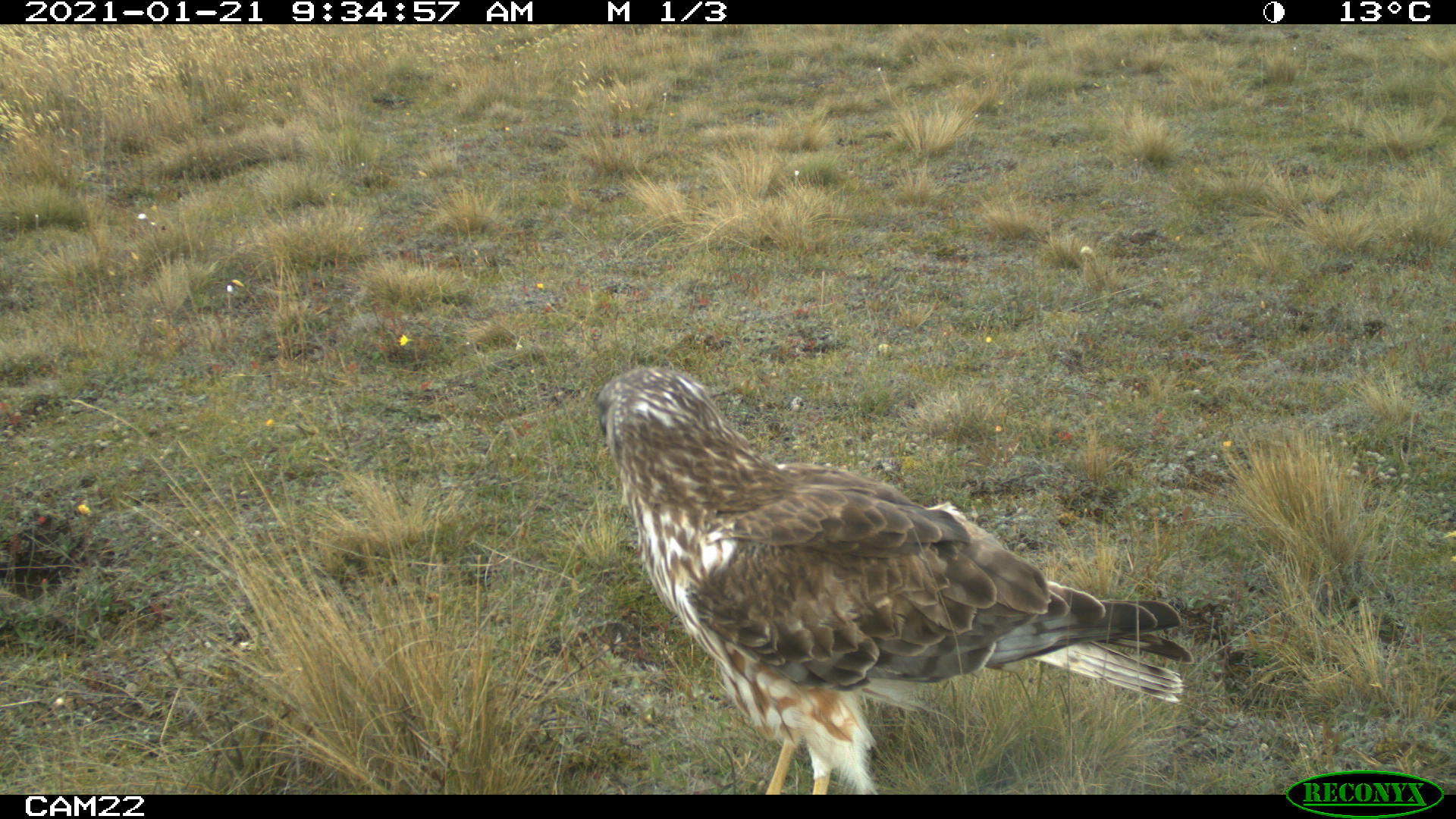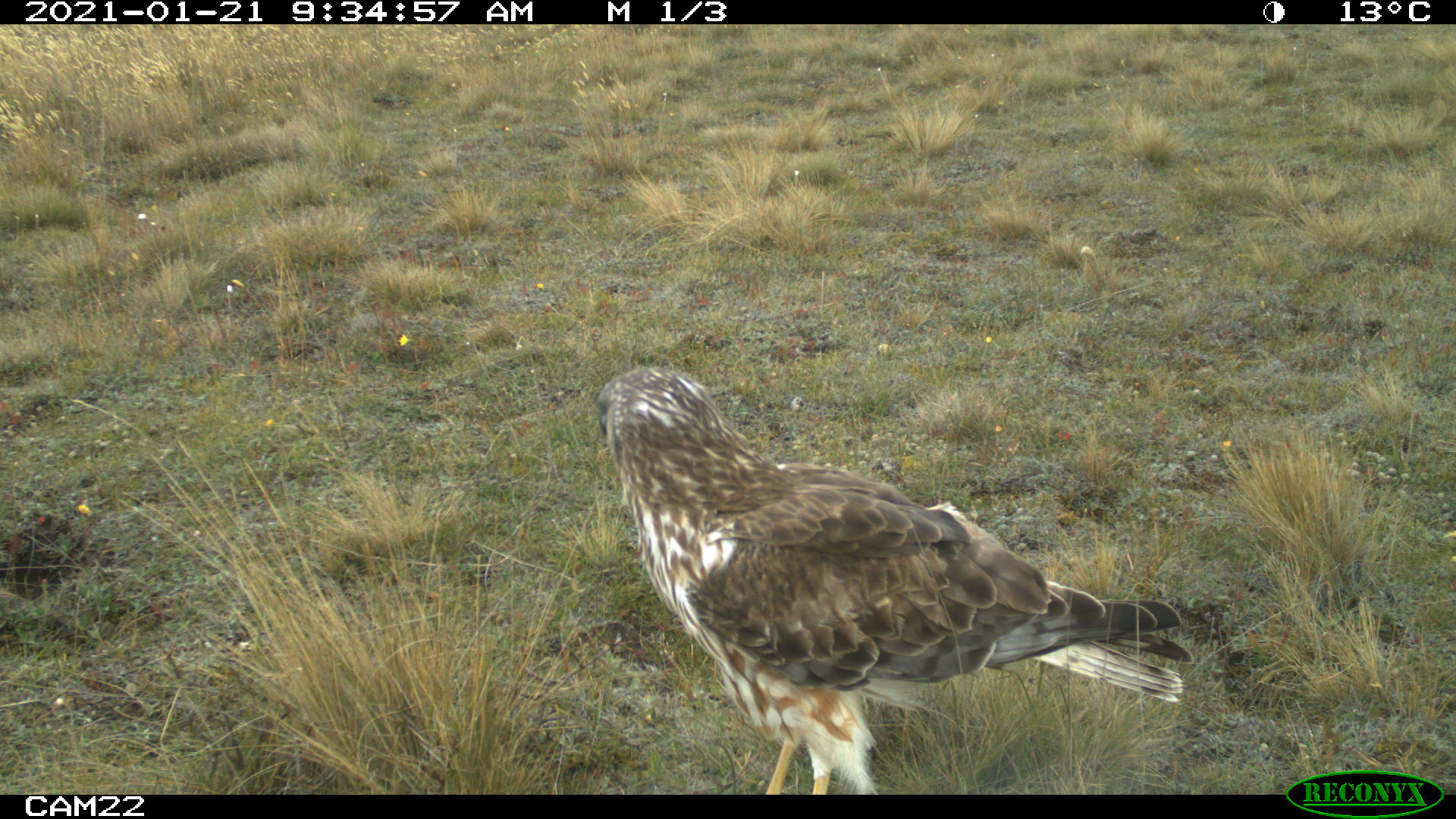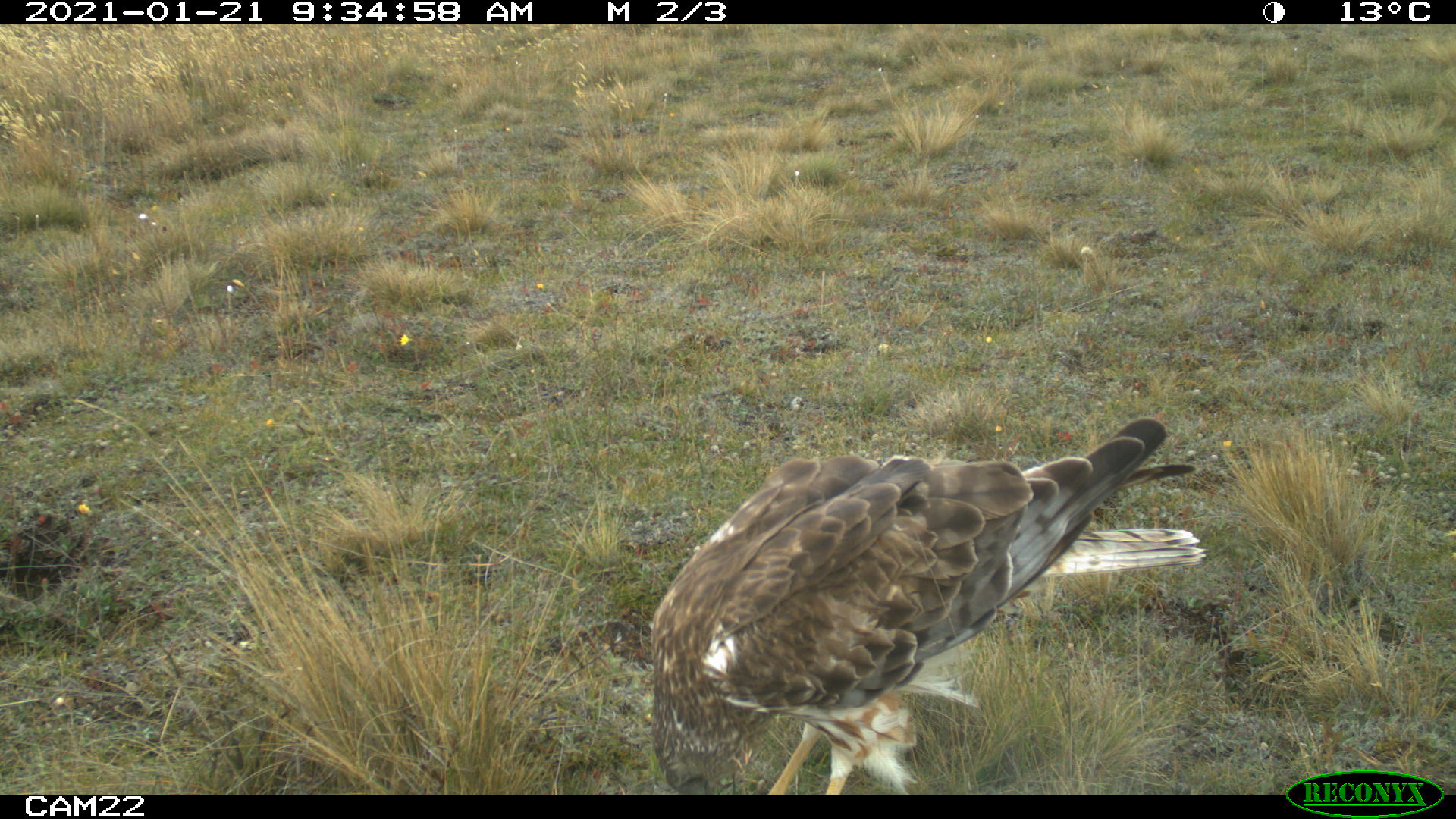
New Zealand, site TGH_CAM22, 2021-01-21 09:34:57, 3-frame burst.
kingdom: Animalia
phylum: Chordata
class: Aves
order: Accipitriformes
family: Accipitridae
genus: Circus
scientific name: Circus approximans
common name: swamp harrier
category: harrier